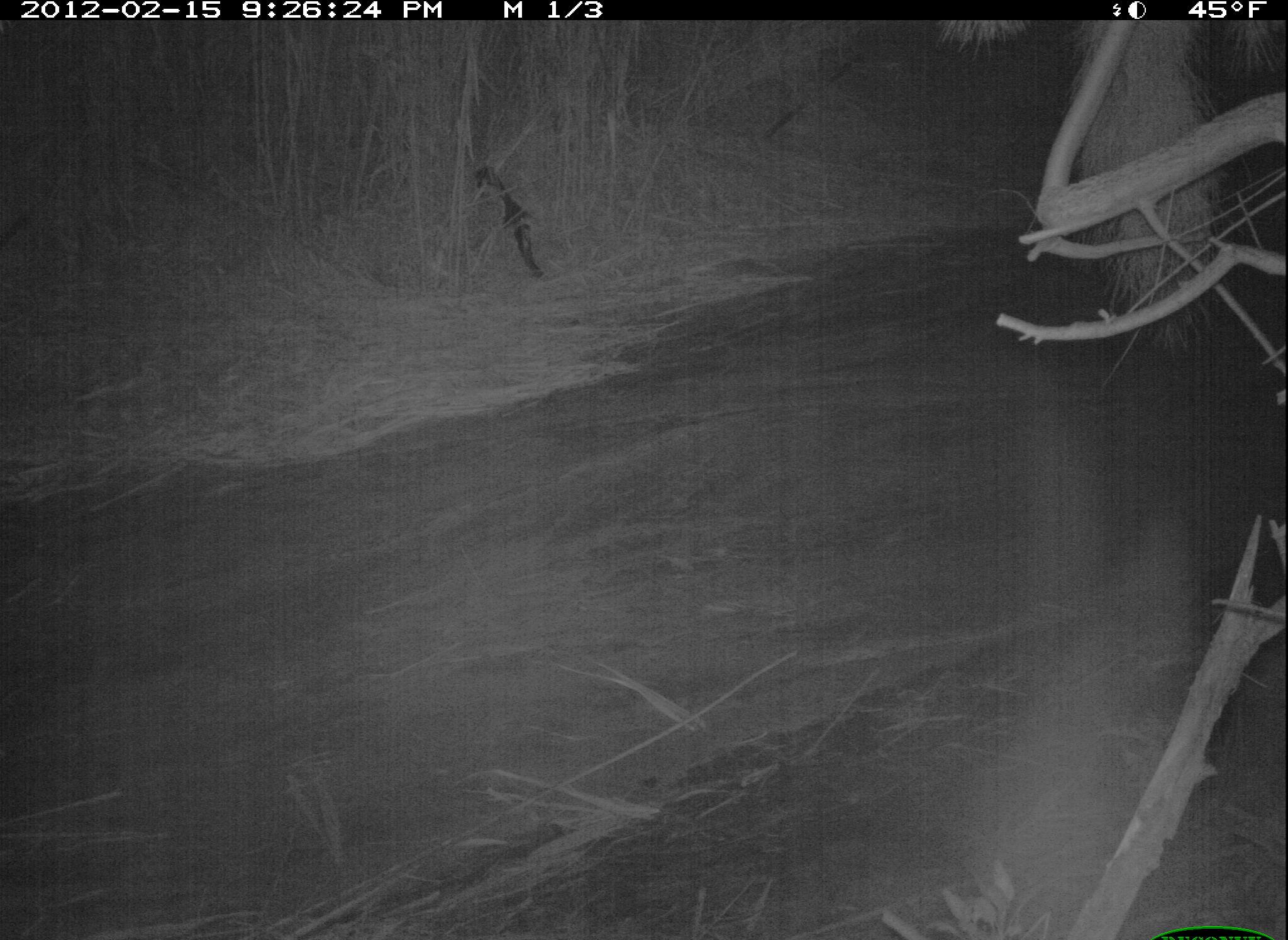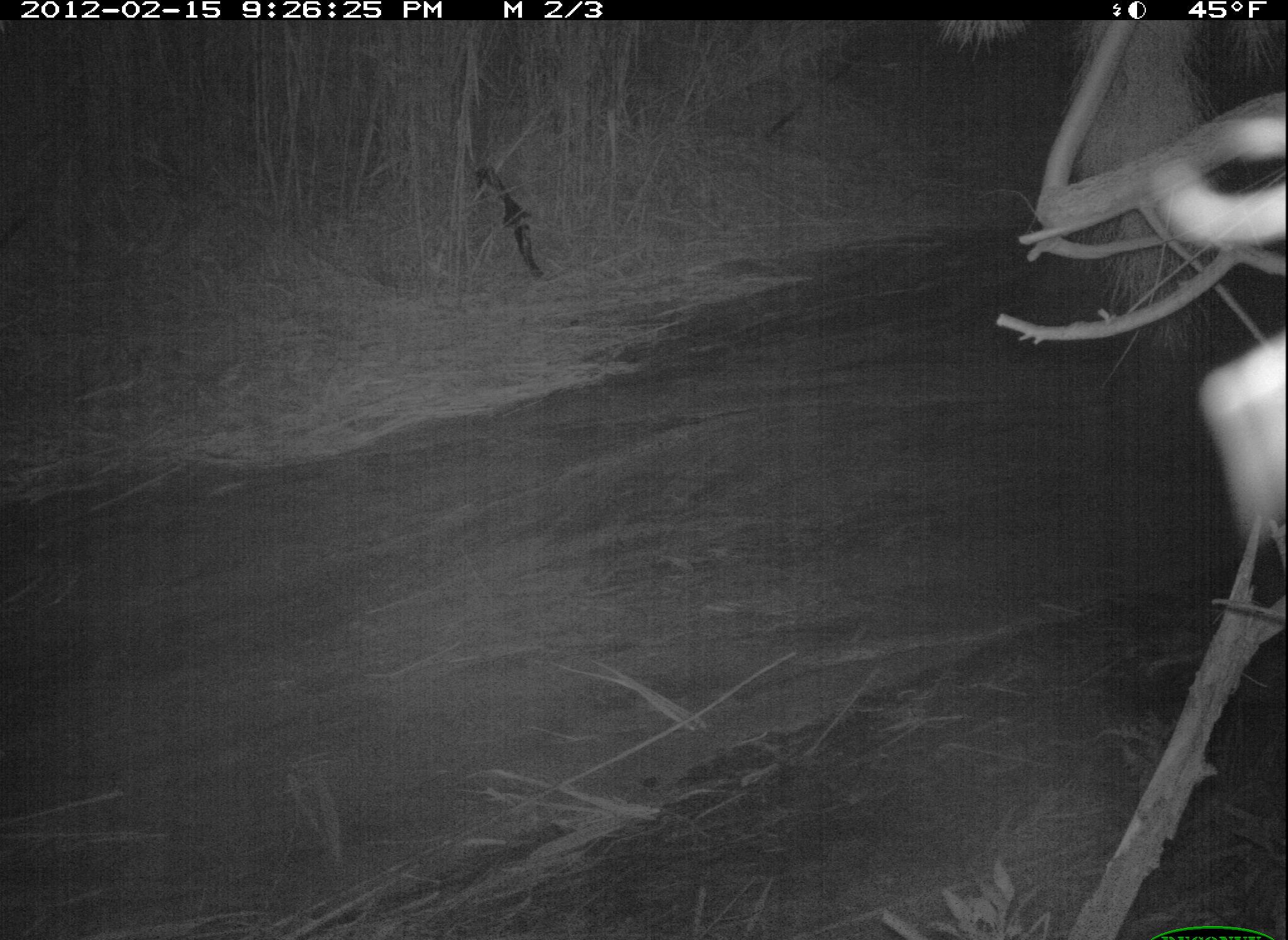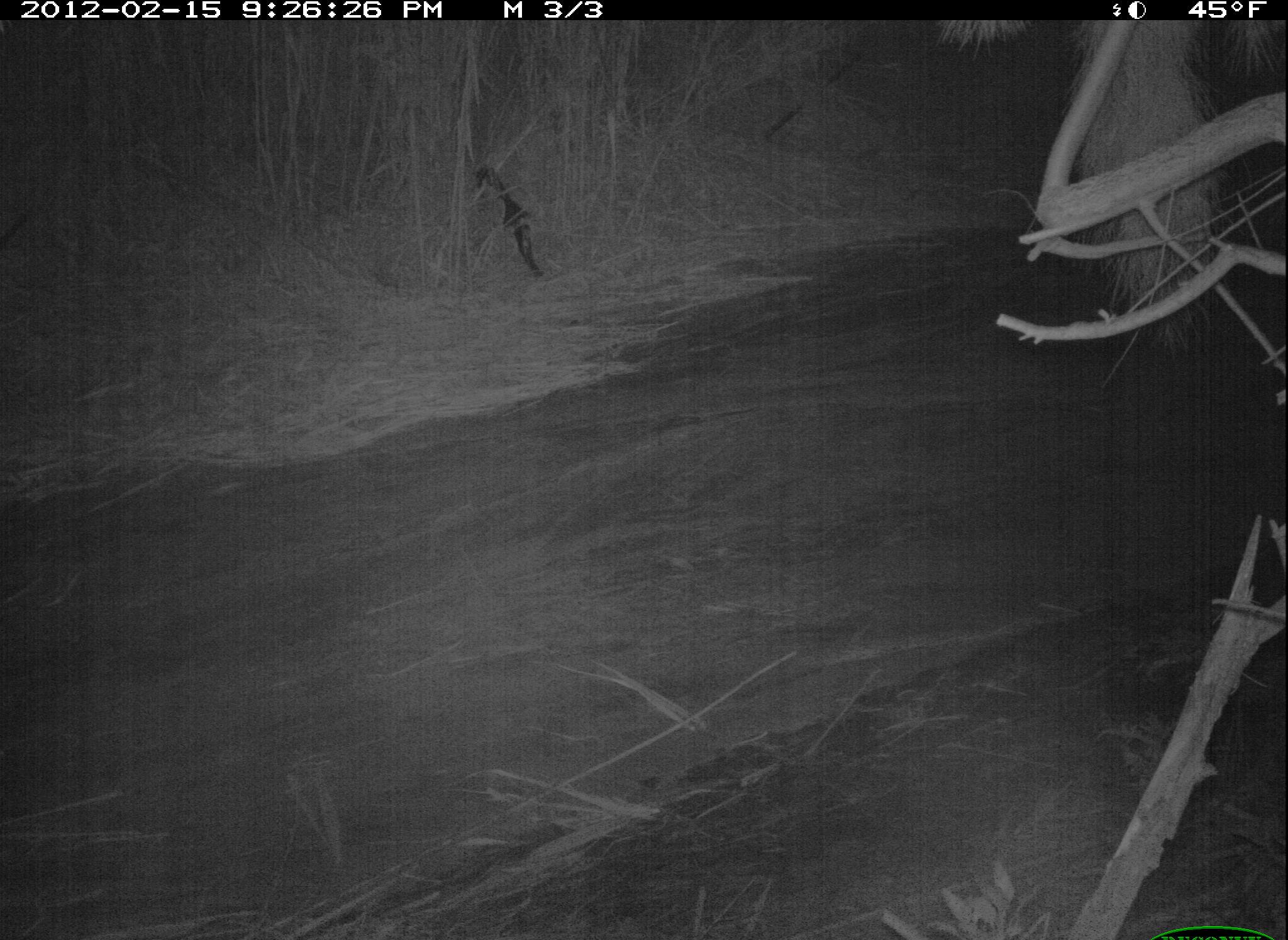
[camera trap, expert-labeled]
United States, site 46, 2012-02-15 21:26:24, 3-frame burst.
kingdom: Animalia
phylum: Chordata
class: Mammalia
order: Carnivora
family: Procyonidae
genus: Procyon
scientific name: Procyon lotor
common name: raccoon